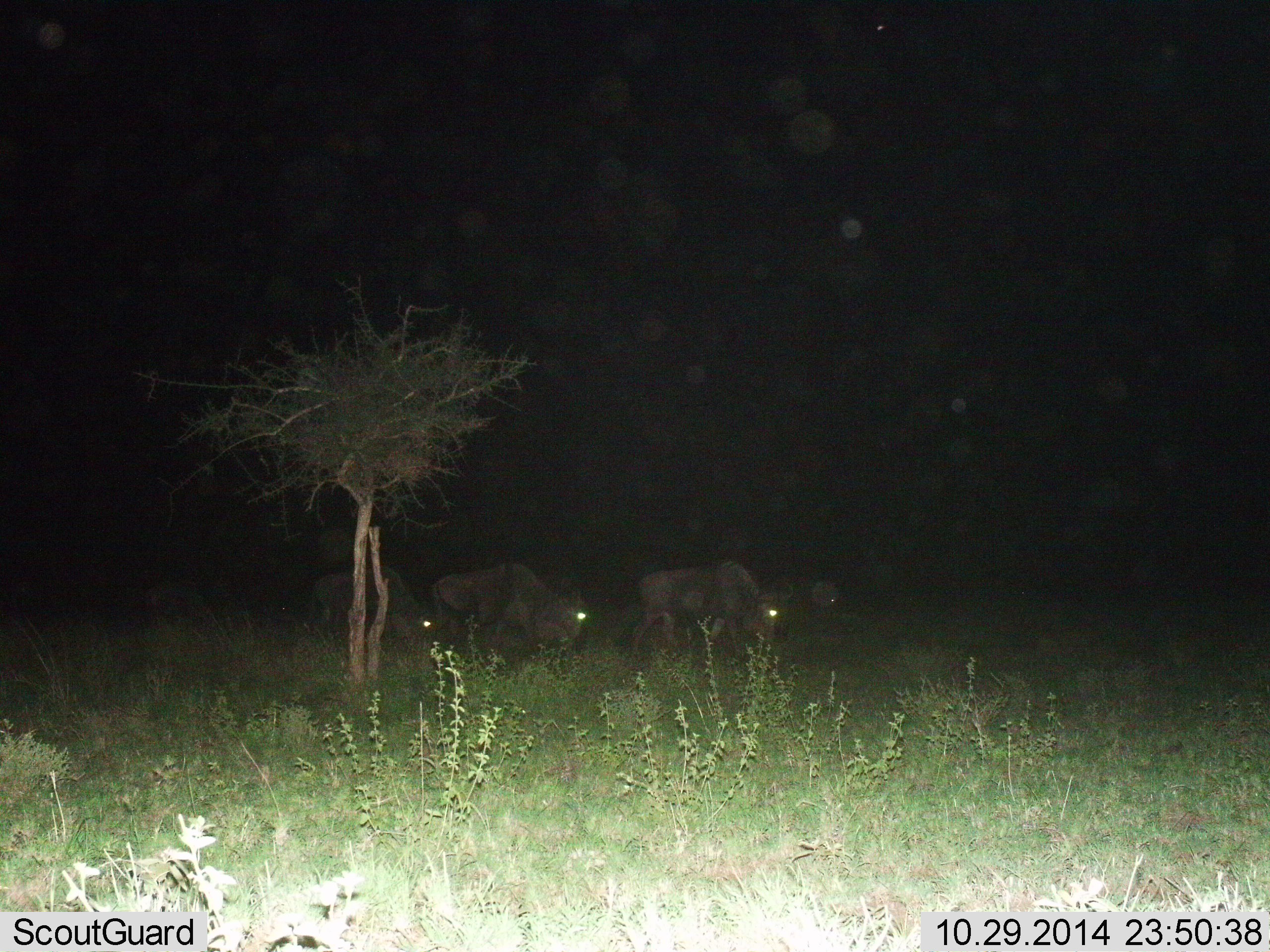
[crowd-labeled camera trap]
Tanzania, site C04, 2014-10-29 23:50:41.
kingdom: Animalia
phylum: Chordata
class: Mammalia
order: Artiodactyla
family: Bovidae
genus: Connochaetes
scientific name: Connochaetes taurinus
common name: blue wildebeest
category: wildebeest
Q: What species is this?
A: Wildebeest (blue wildebeest) (Connochaetes taurinus).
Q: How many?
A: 4.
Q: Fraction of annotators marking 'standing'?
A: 40%.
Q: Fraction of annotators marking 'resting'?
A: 0%.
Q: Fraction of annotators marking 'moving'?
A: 20%.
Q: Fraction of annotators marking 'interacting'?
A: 0%.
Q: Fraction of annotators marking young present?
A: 0%.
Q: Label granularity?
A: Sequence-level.